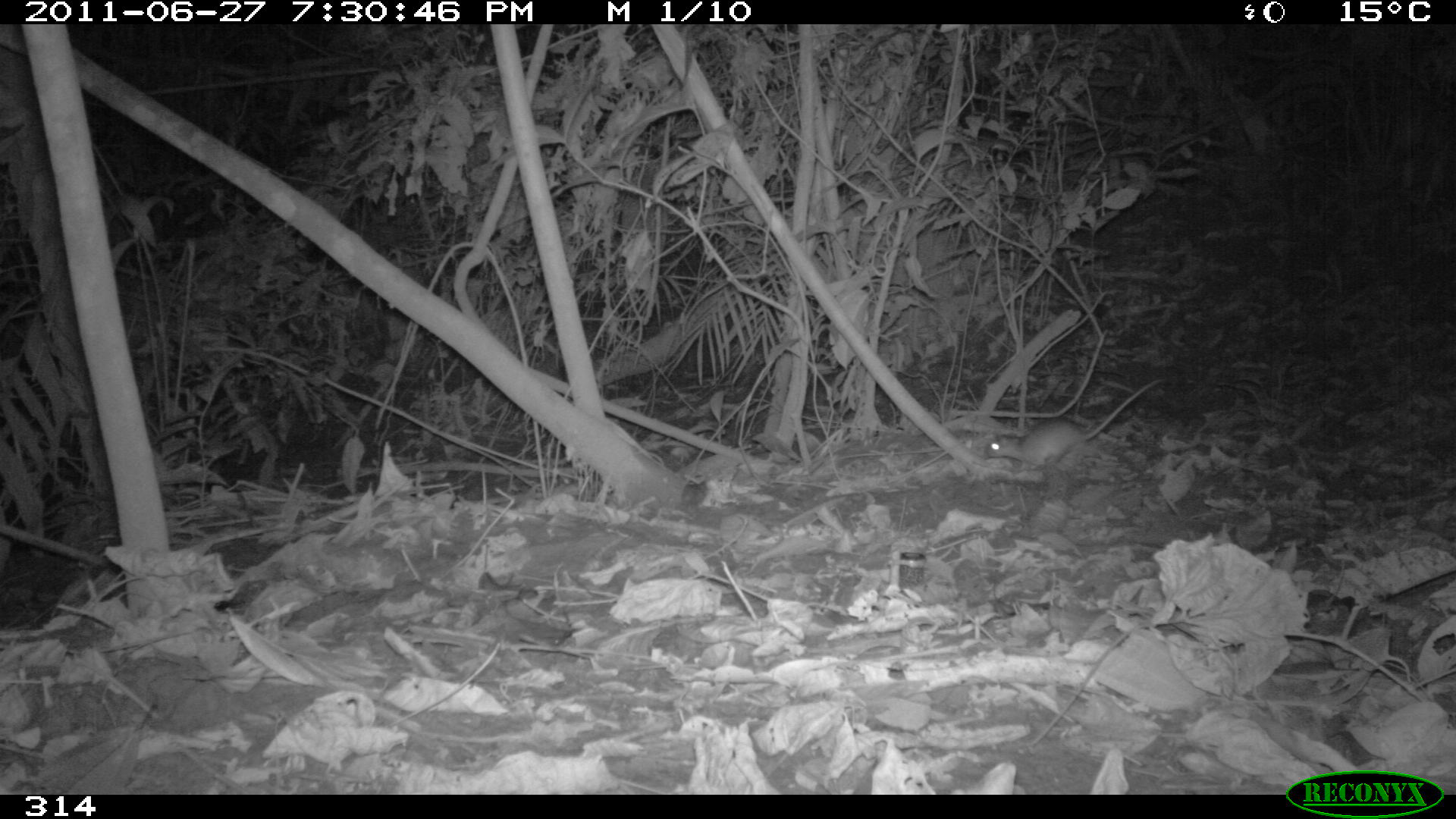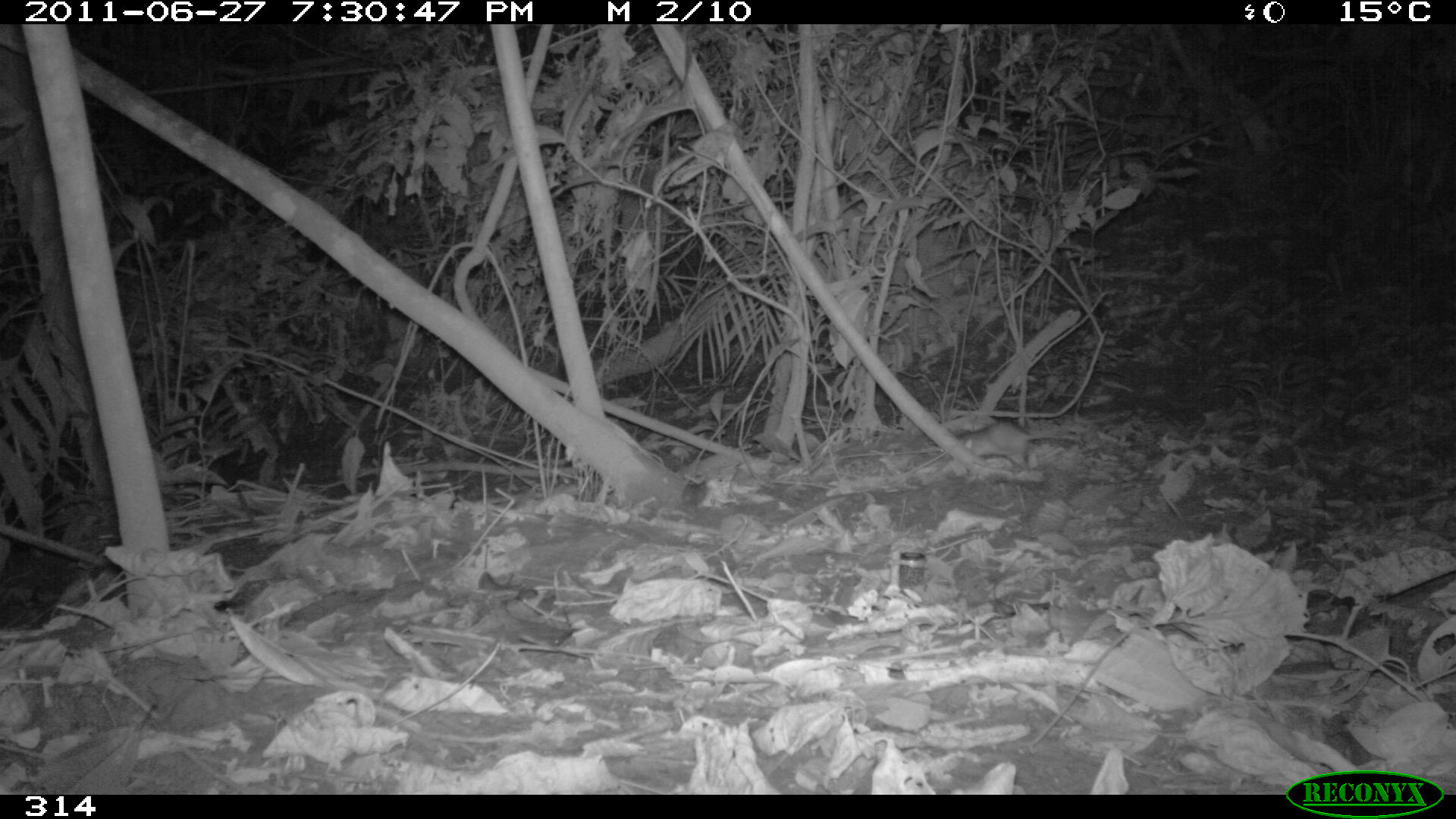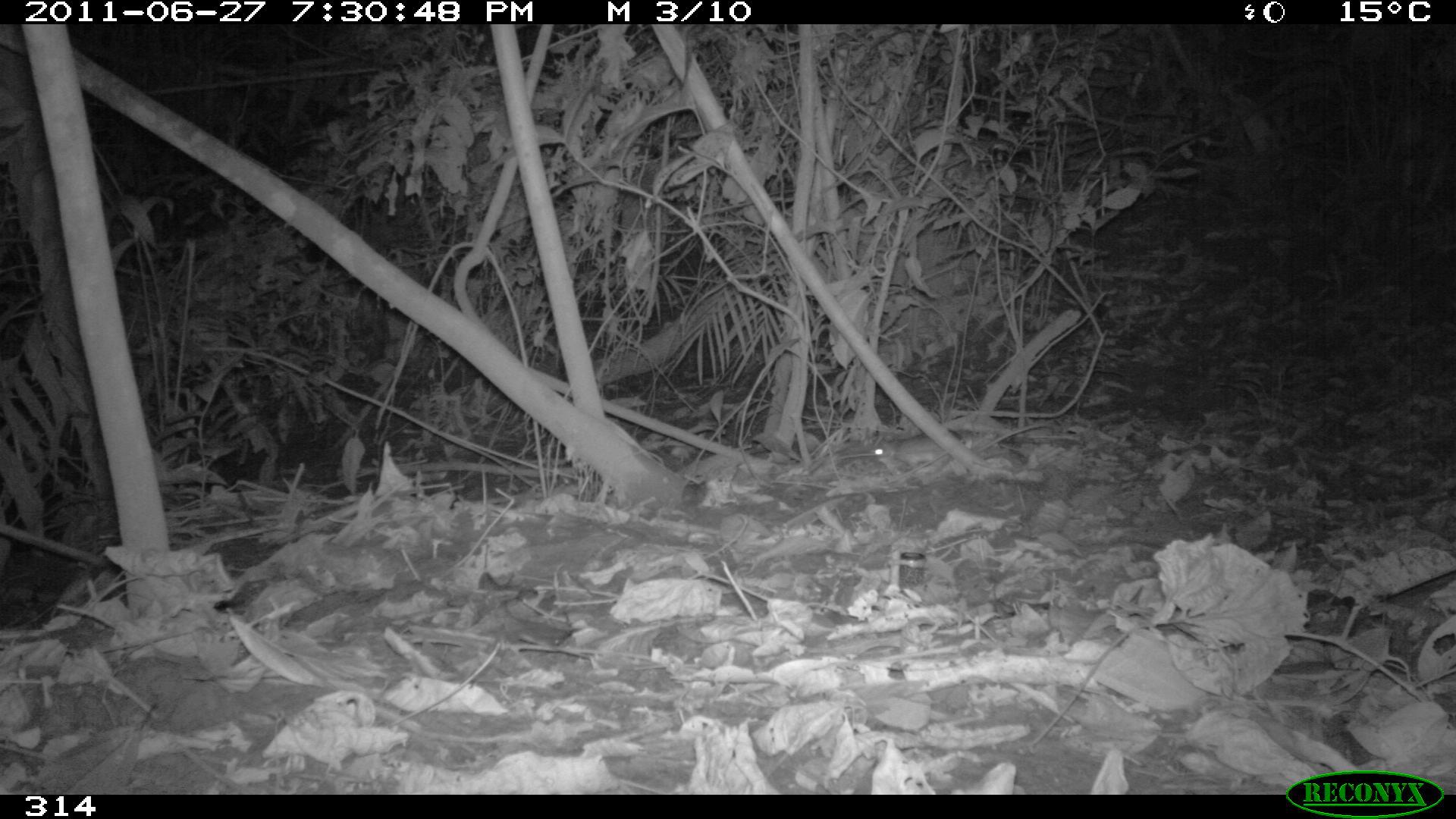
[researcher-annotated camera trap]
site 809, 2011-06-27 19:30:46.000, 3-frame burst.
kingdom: Animalia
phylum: Chordata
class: Mammalia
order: Rodentia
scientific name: Rodentia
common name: rodents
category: unknown rodent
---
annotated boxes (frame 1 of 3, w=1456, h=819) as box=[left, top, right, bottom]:
unknown rodent: box=[985, 377, 1166, 472]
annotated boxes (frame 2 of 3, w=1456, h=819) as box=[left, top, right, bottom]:
unknown rodent: box=[958, 421, 1087, 471]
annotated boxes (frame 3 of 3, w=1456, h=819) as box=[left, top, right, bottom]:
unknown rodent: box=[870, 422, 1048, 468]